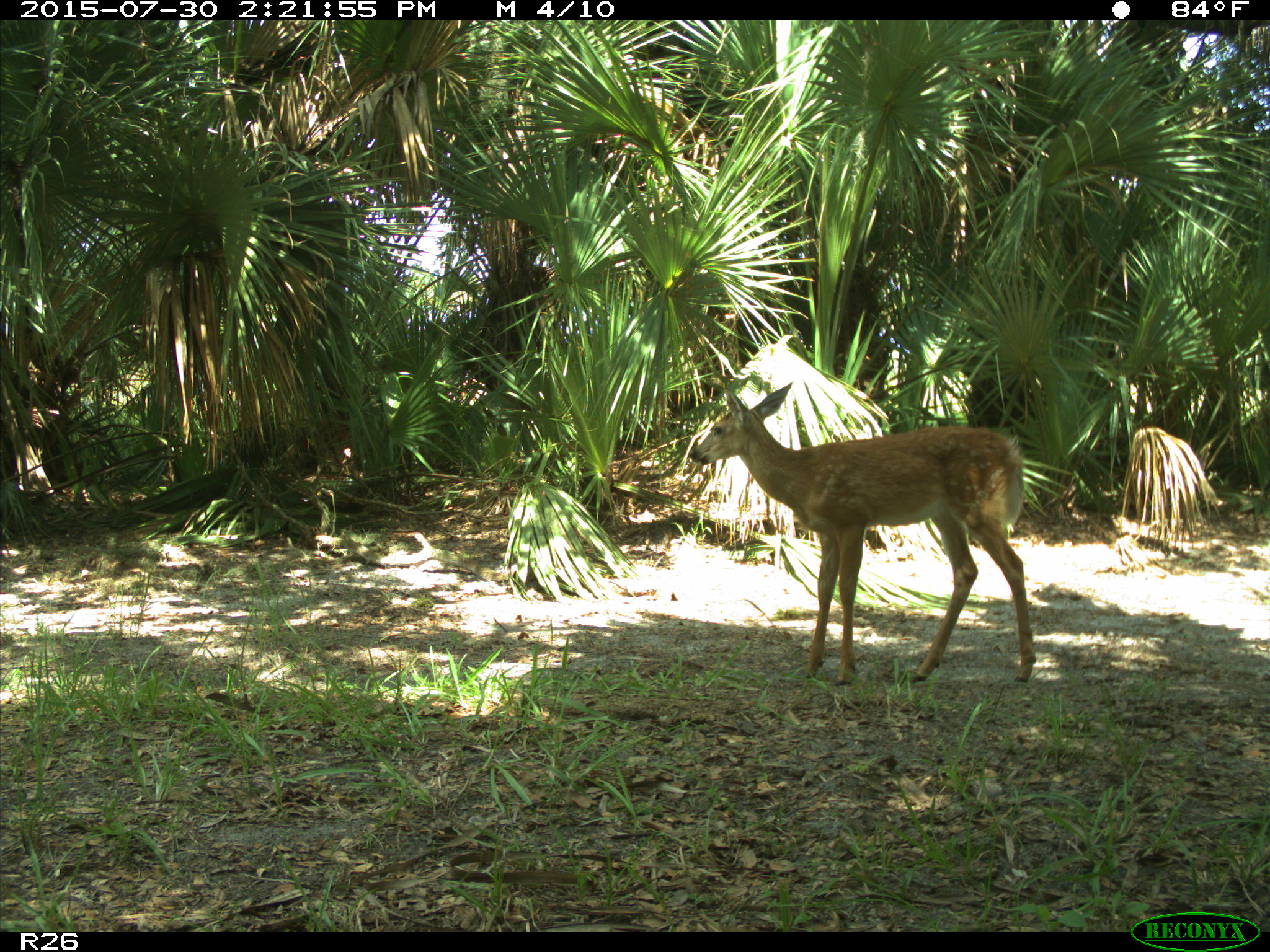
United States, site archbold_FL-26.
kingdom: Animalia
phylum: Chordata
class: Mammalia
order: Artiodactyla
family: Cervidae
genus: Odocoileus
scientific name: Odocoileus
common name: deer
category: unidentified deer